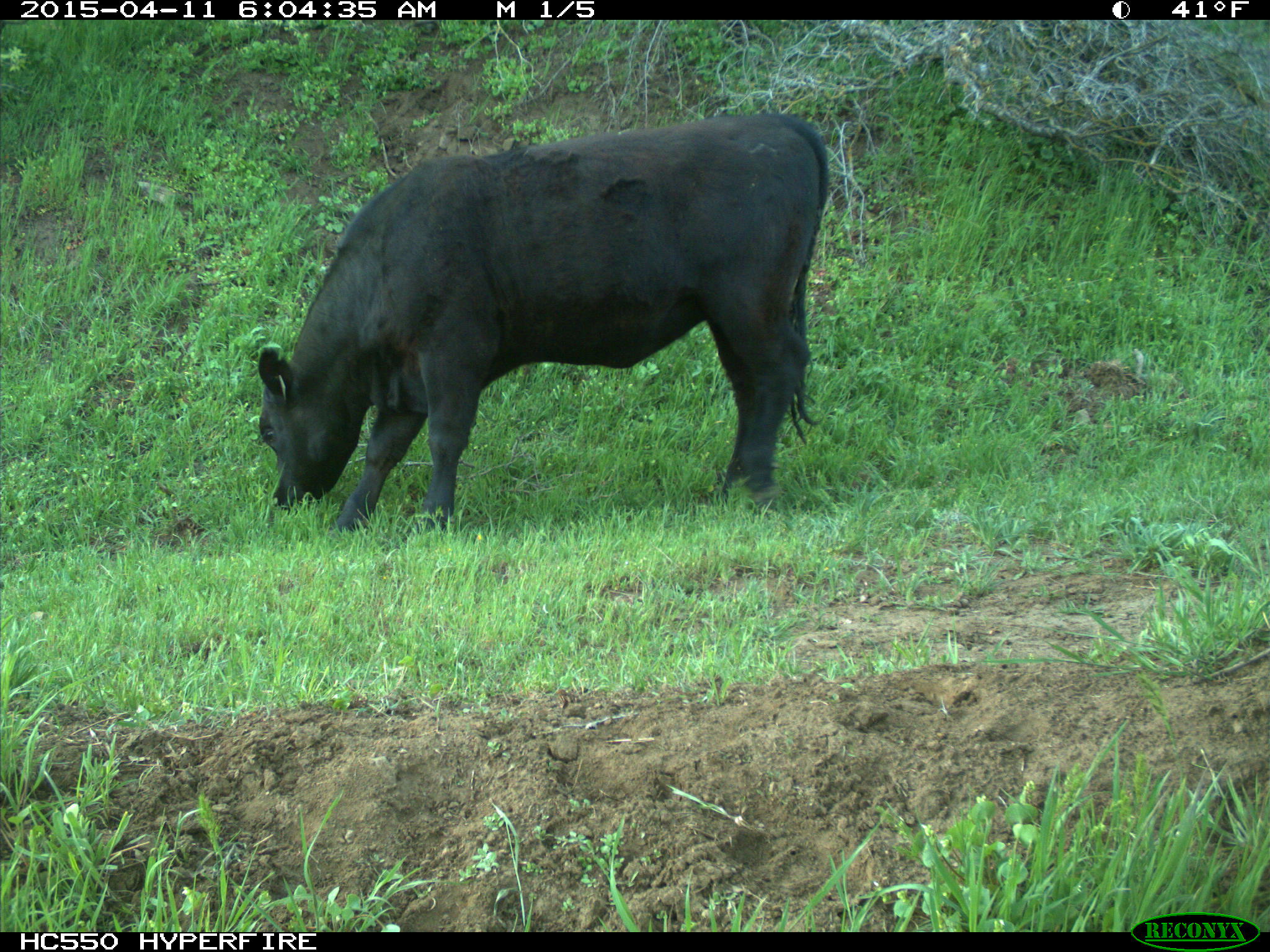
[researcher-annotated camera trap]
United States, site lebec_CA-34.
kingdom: Animalia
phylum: Chordata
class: Mammalia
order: Artiodactyla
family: Bovidae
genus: Bos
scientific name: Bos taurus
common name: domestic cow